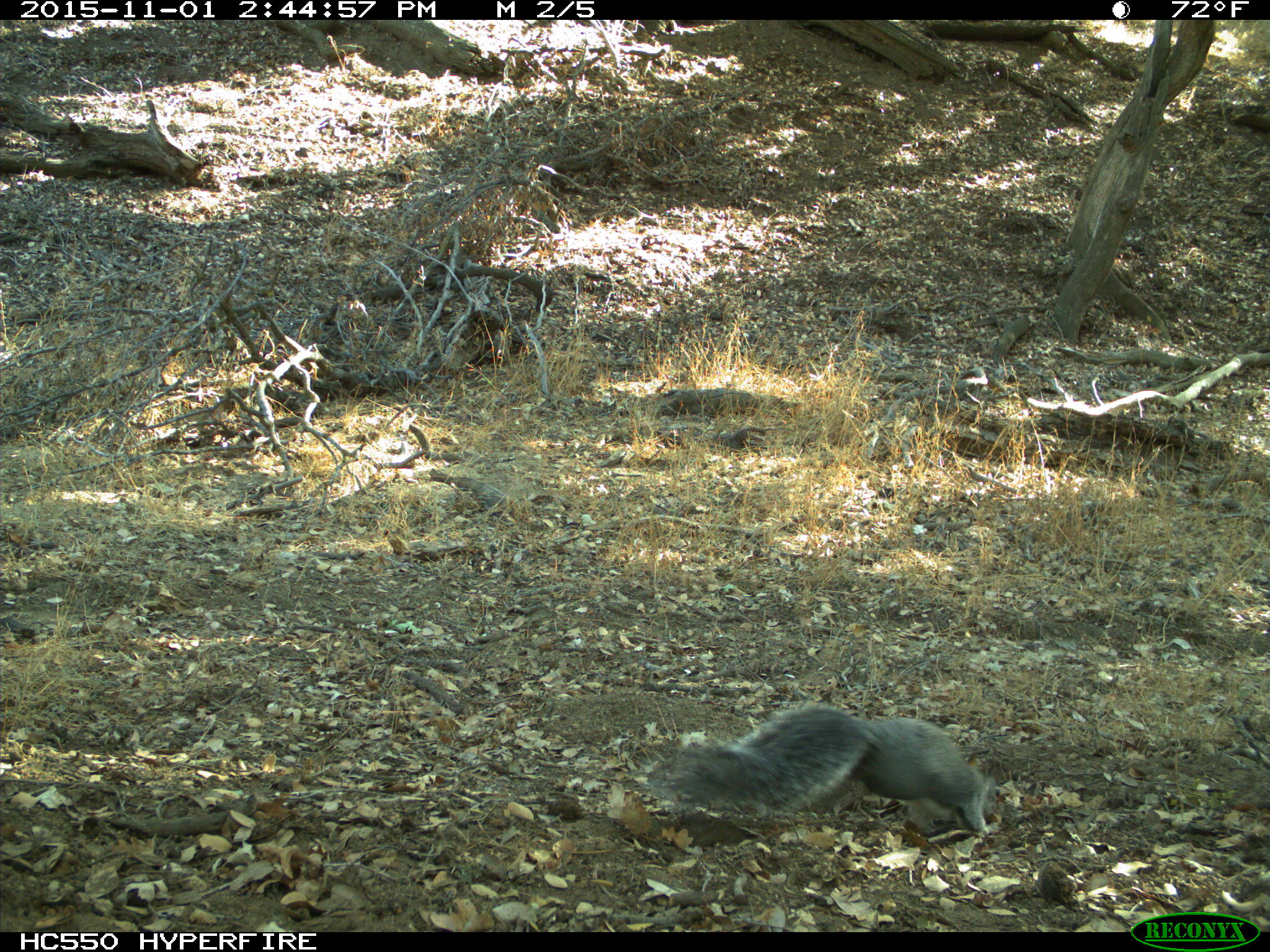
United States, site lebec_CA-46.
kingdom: Animalia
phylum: Chordata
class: Mammalia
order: Rodentia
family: Sciuridae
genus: Sciurus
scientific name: Sciurus carolinensis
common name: eastern gray squirrel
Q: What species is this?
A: Sciurus carolinensis (eastern gray squirrel).